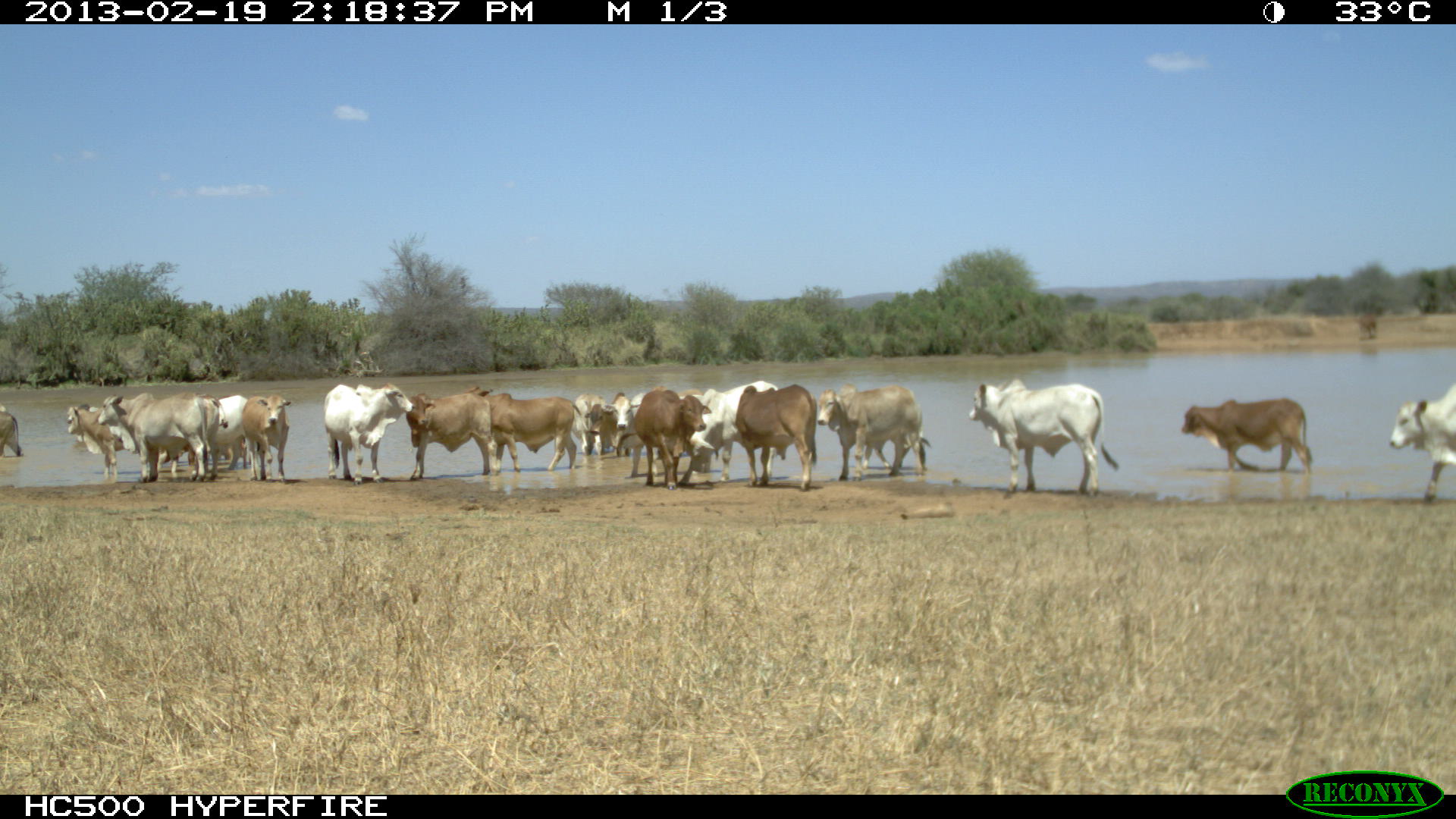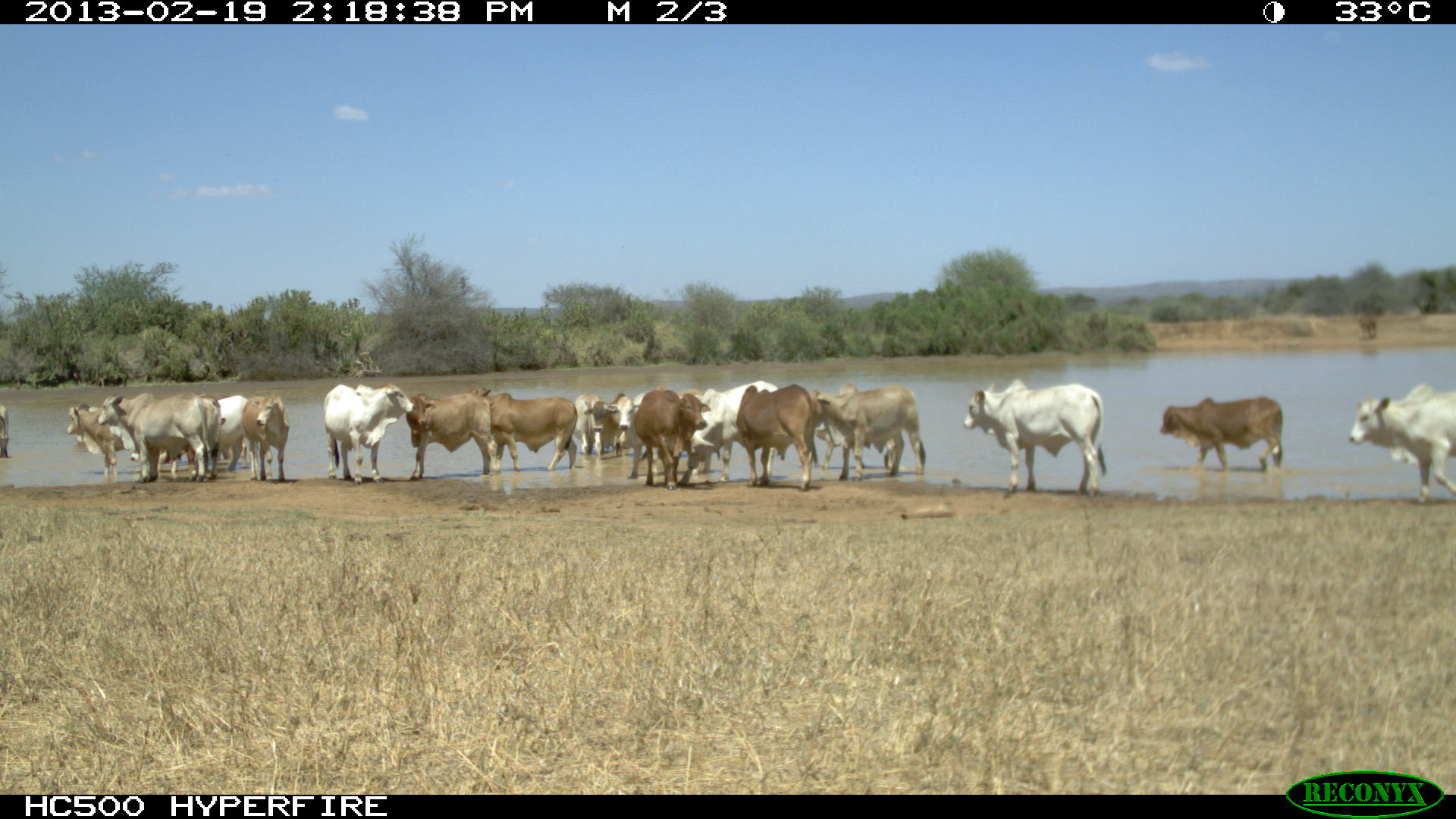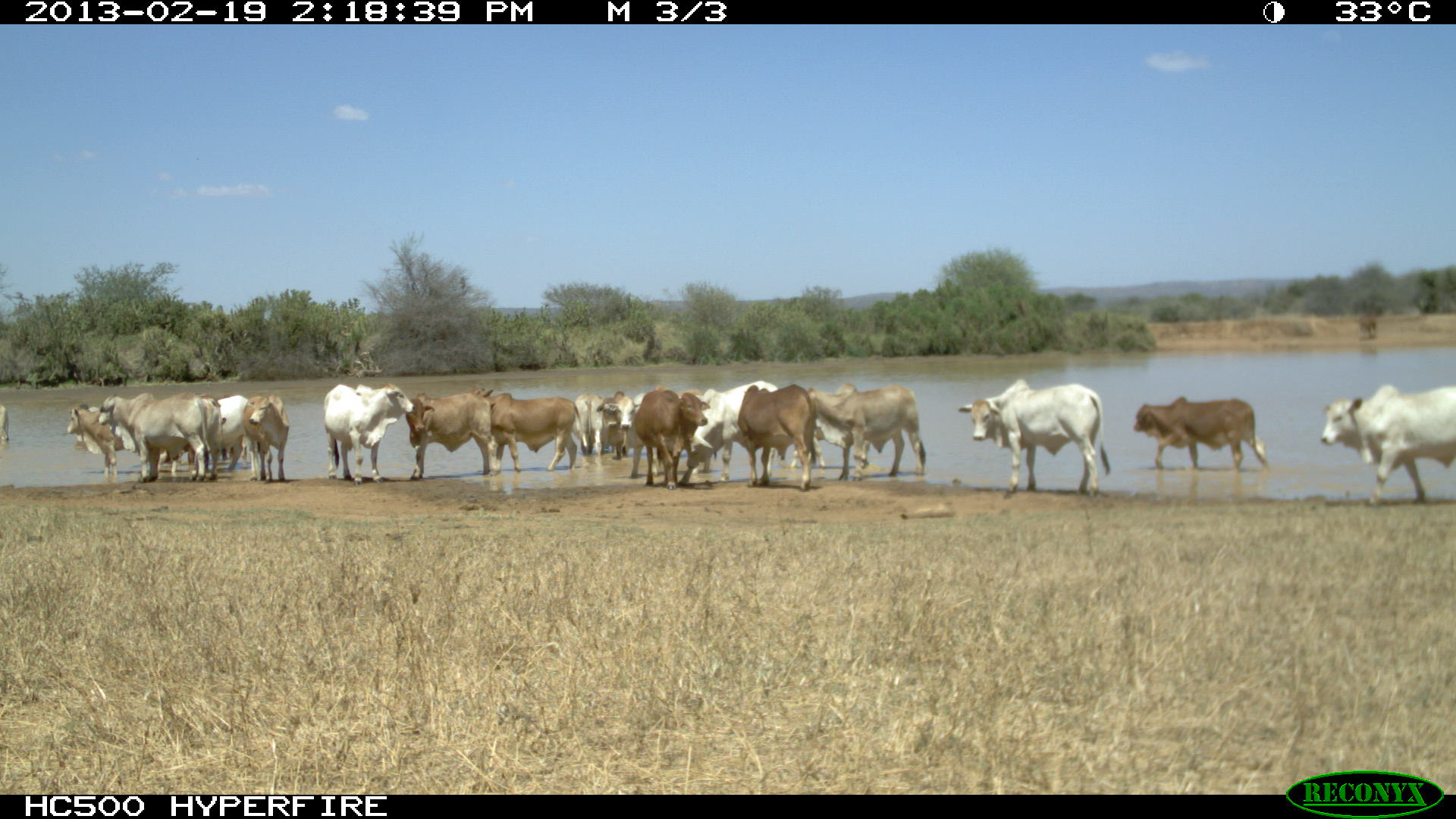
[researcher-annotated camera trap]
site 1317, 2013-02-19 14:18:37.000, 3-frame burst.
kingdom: Animalia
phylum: Chordata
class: Mammalia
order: Artiodactyla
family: Bovidae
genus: Bos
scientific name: Bos taurus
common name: domestic cattle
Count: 1.